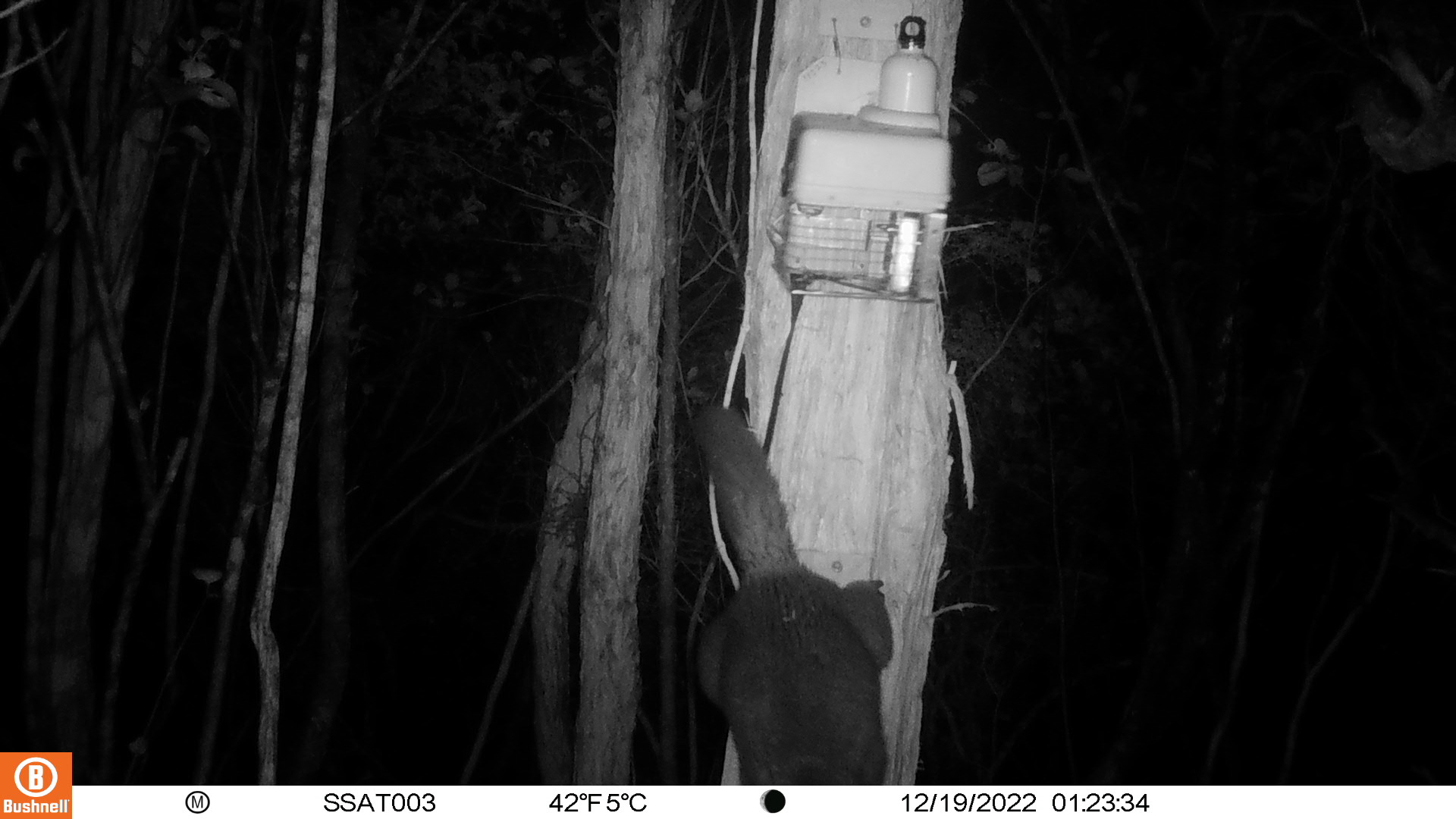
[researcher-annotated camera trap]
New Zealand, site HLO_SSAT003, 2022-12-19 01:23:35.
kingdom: Animalia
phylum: Chordata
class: Mammalia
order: Diprotodontia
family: Phalangeridae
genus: Trichosurus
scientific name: Trichosurus vulpecula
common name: common brushtail possum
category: possum